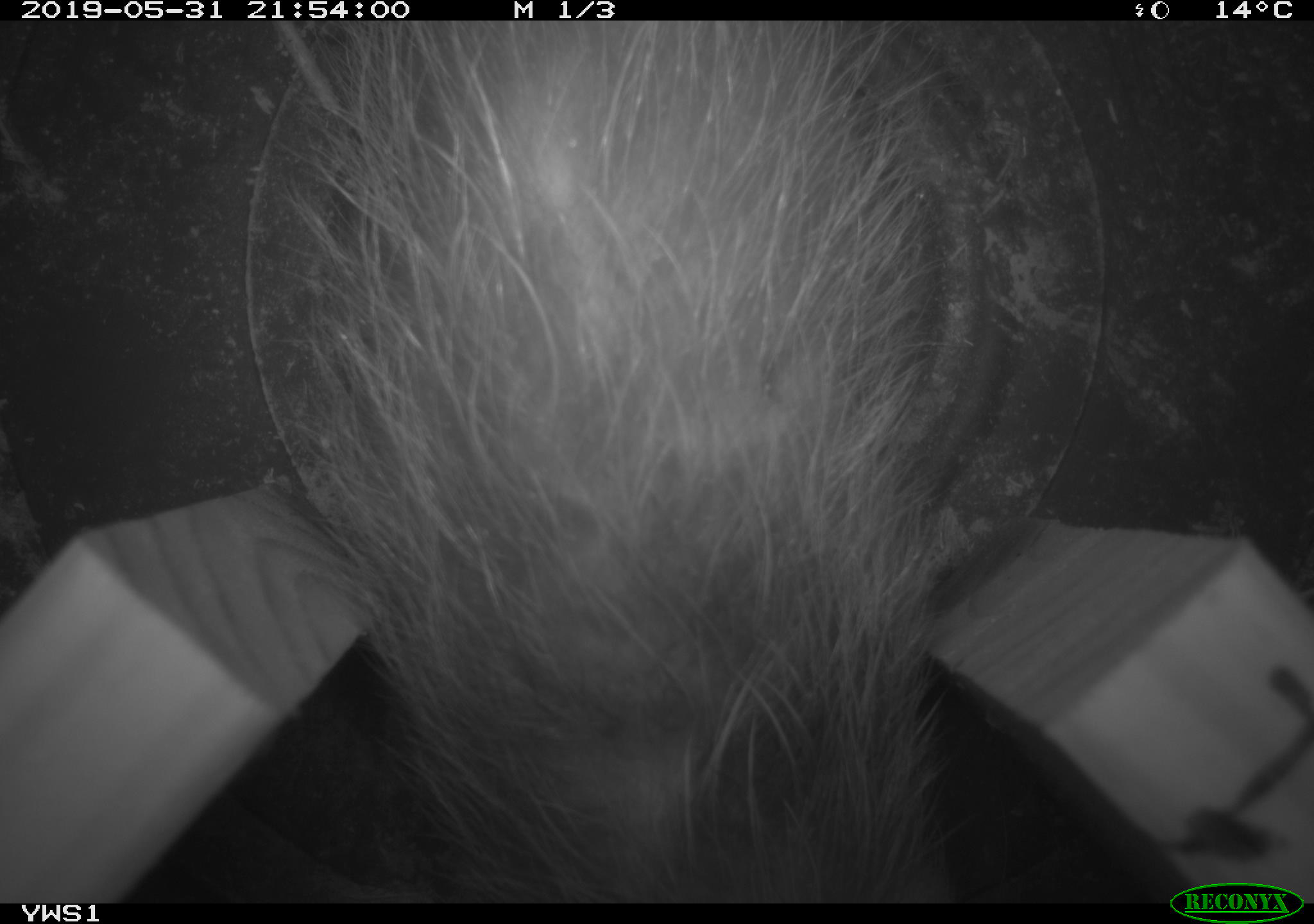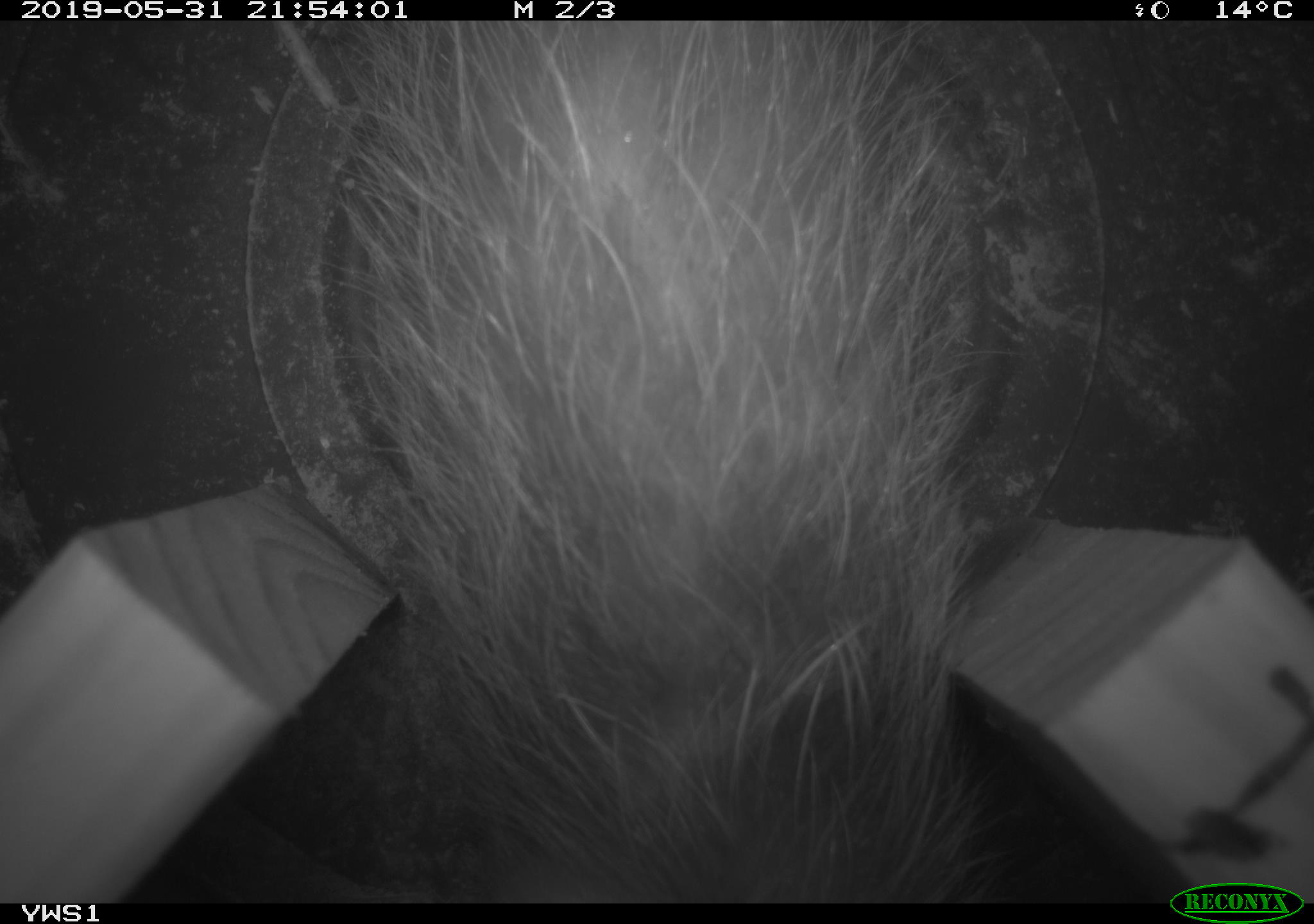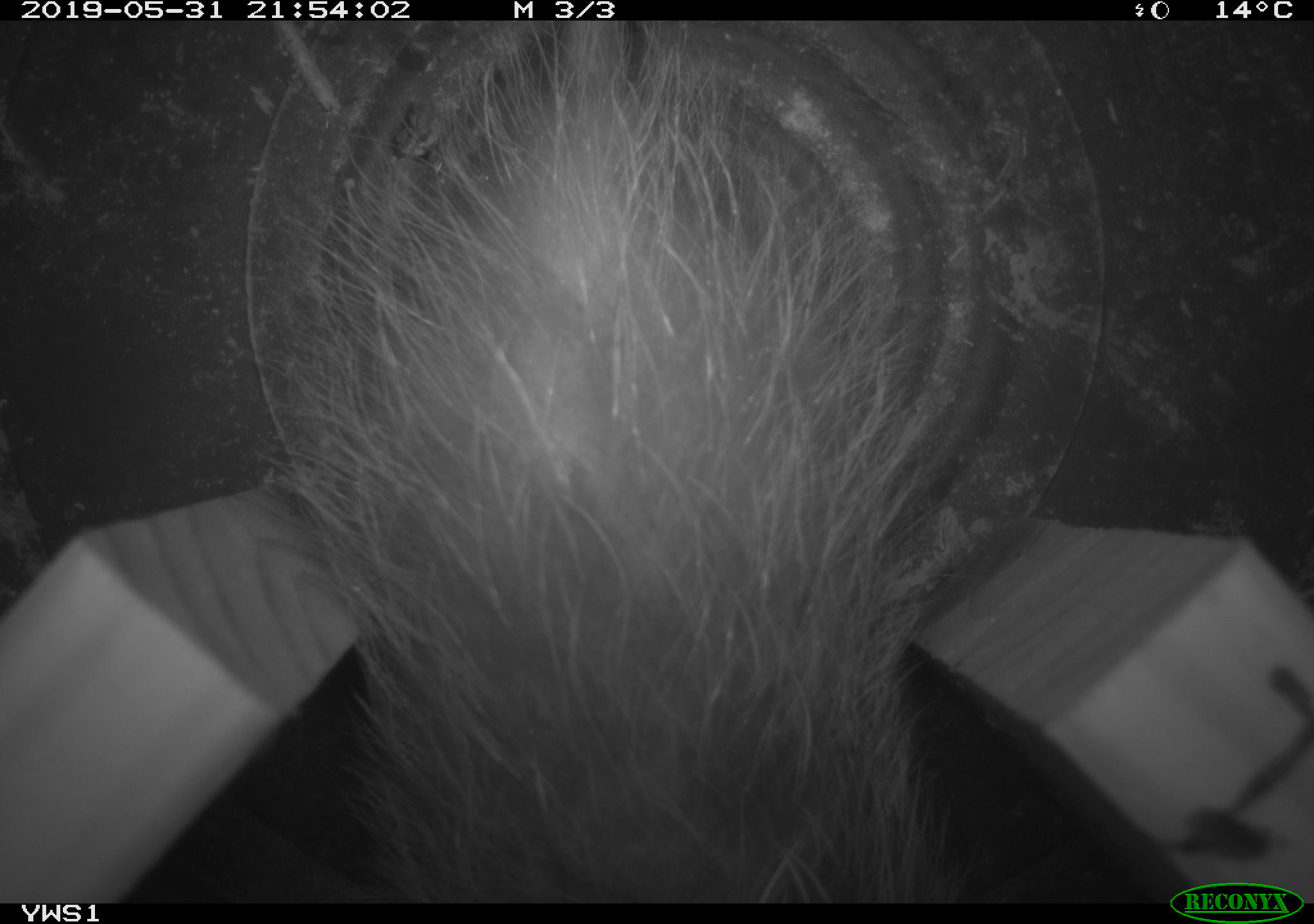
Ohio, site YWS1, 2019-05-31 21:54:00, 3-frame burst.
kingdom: Animalia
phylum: Chordata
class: Mammalia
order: Didelphimorphia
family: Didelphidae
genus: Didelphis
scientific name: Didelphis virginiana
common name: virginia opossum